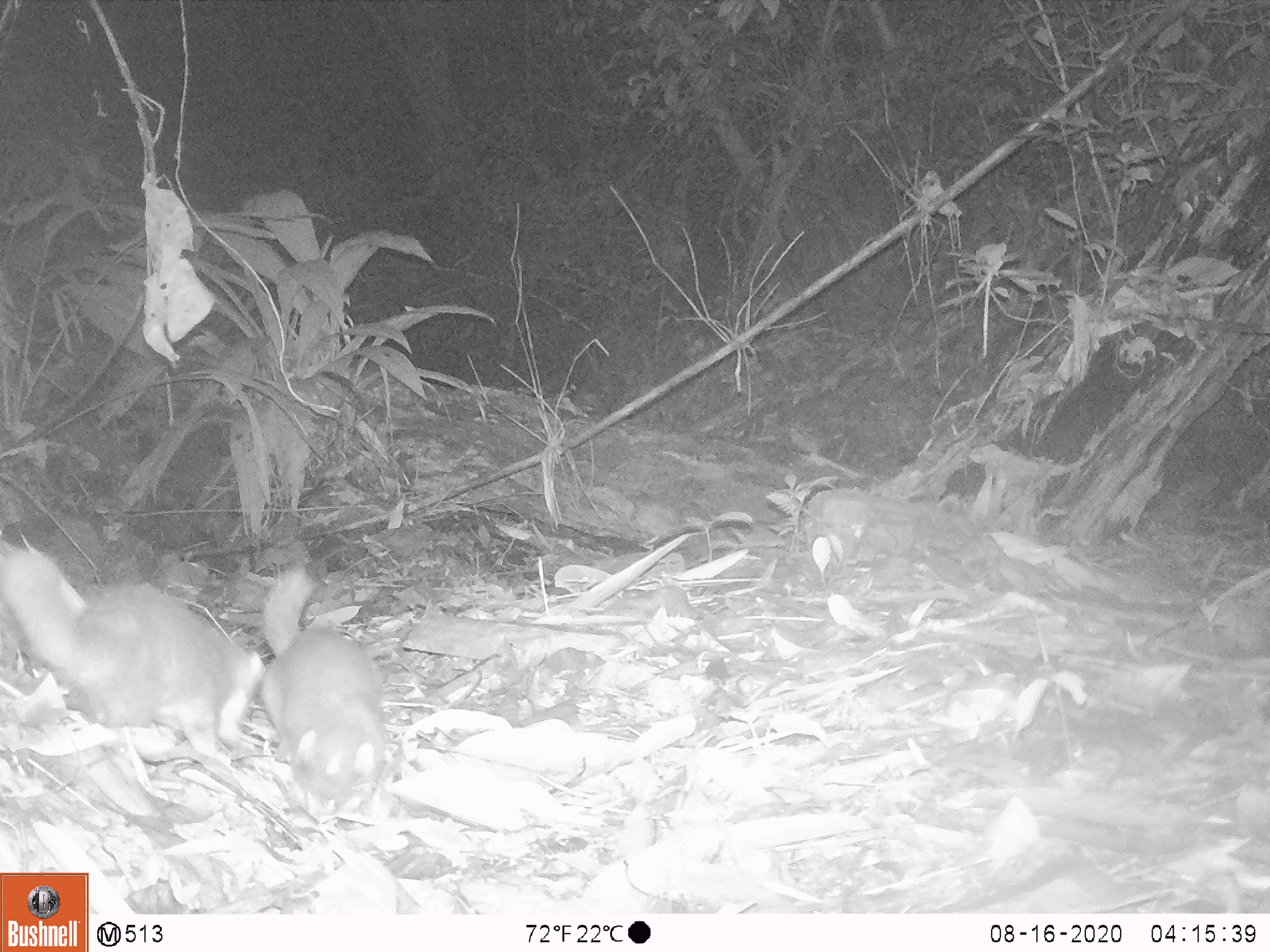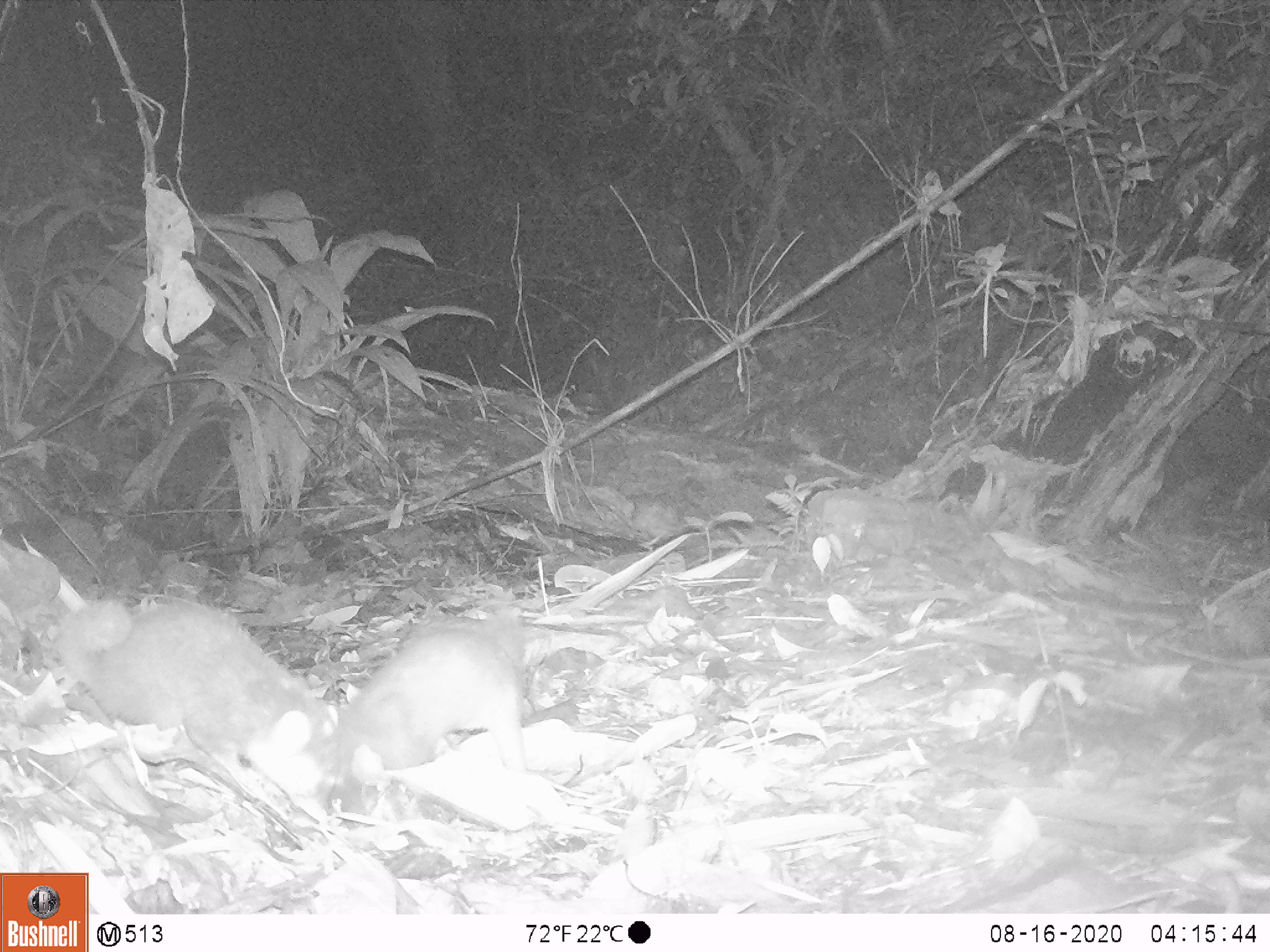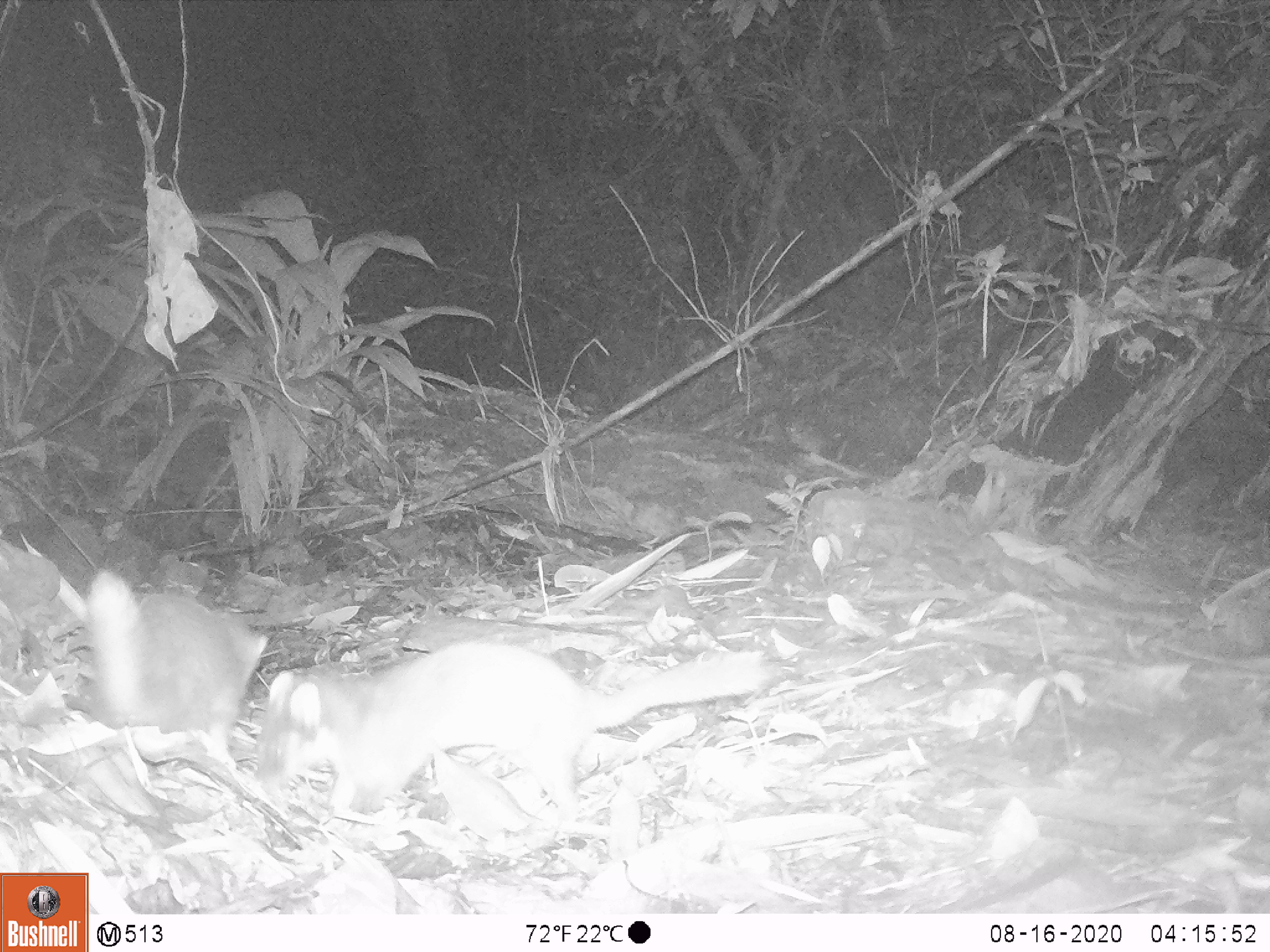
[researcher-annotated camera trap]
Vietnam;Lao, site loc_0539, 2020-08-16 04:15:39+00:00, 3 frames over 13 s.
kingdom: Animalia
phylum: Chordata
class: Mammalia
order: Carnivora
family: Mustelidae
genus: Melogale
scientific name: Melogale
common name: ferret badger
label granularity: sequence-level